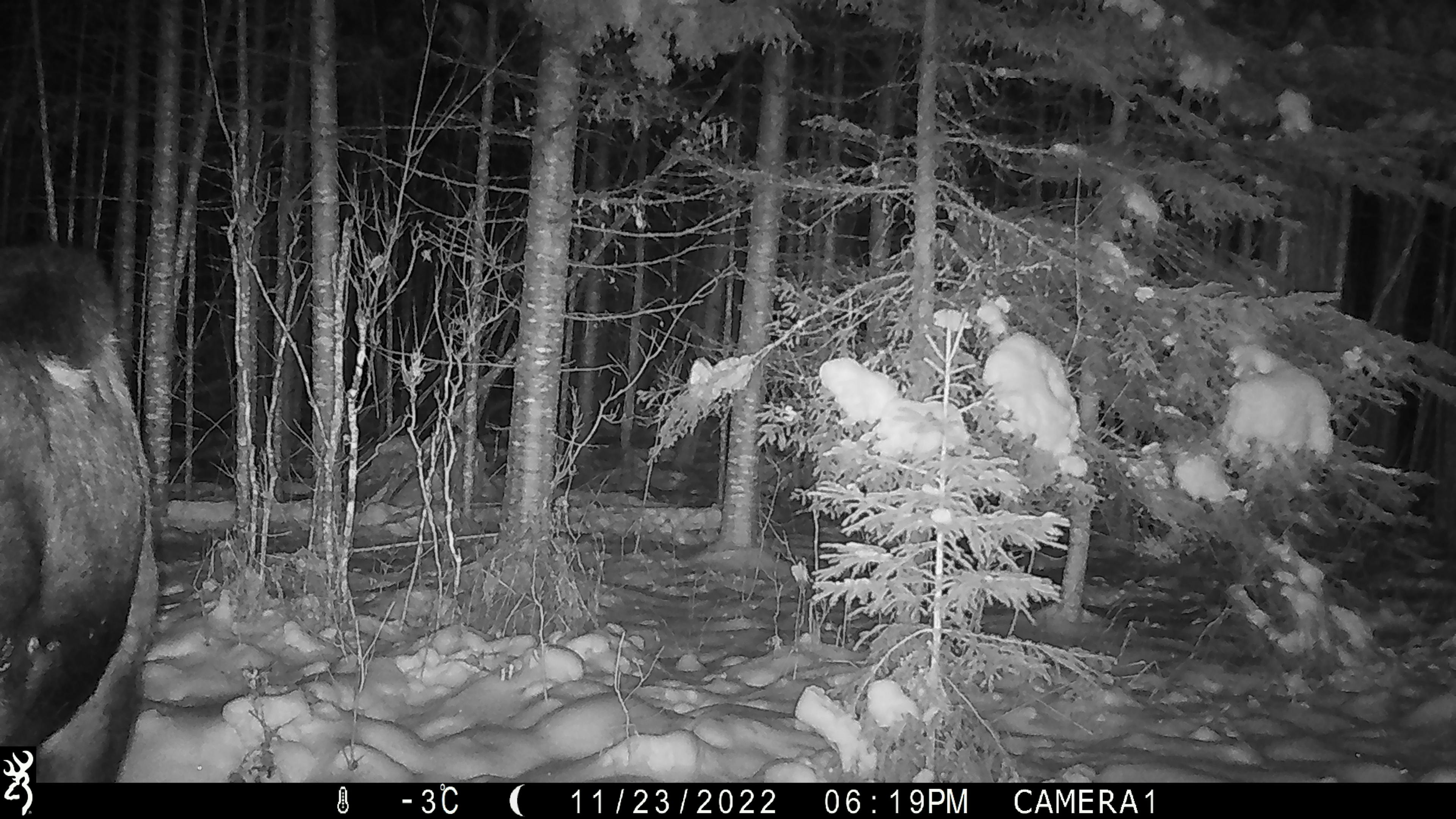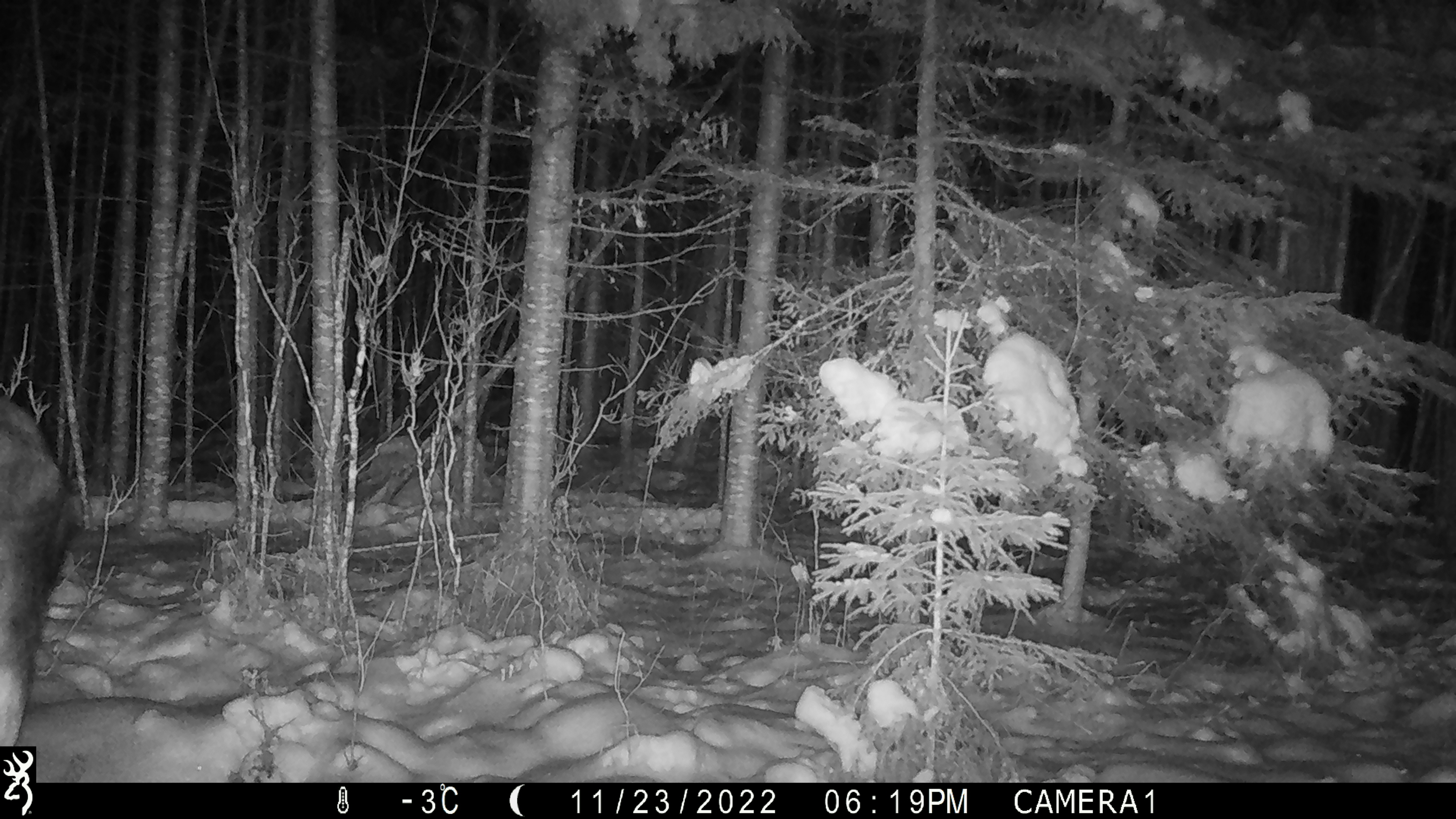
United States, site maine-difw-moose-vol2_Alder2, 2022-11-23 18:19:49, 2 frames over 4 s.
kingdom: Animalia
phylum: Chordata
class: Mammalia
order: Artiodactyla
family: Cervidae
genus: Alces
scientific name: Alces alces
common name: moose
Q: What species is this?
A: Moose (Alces alces).